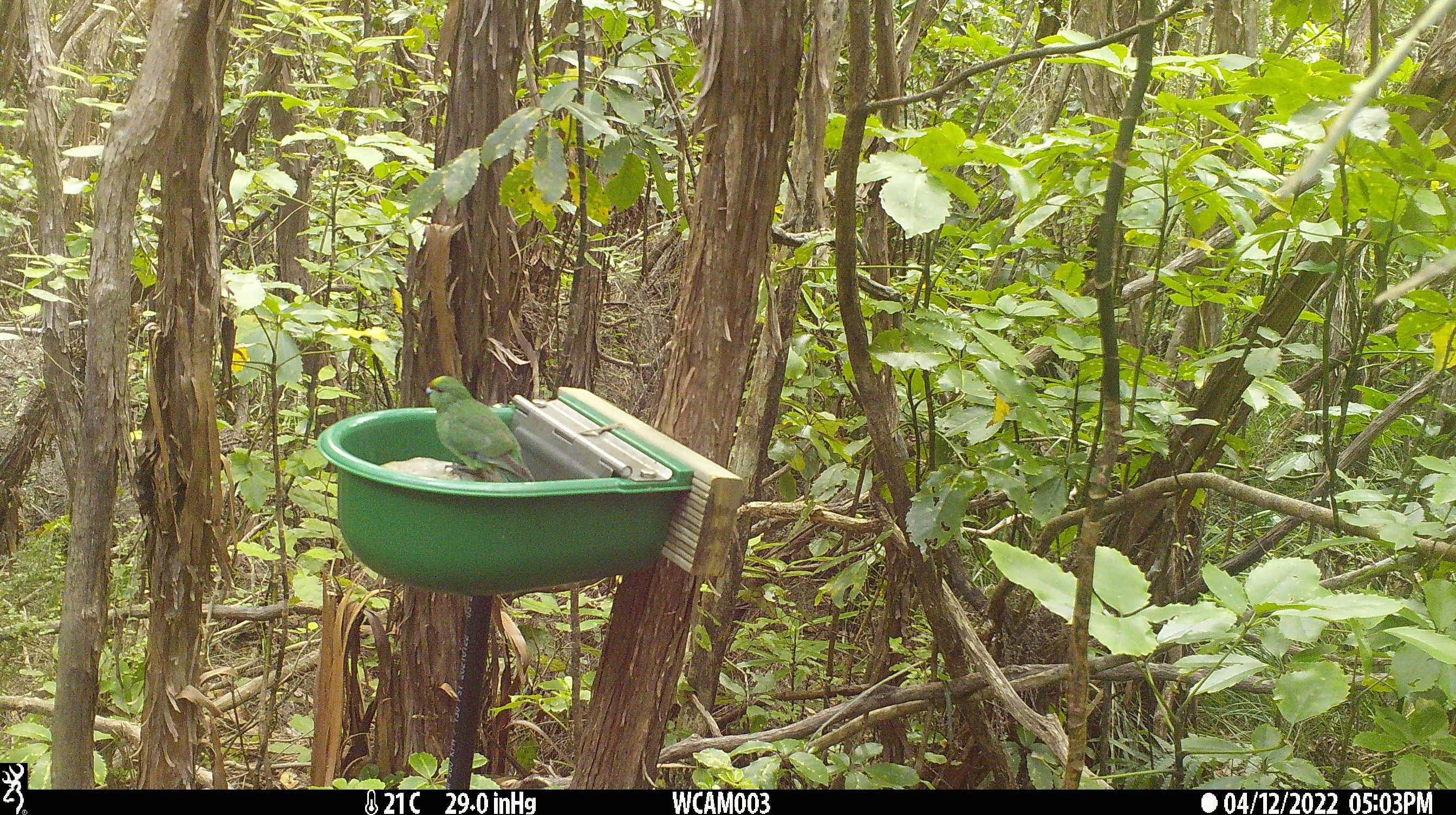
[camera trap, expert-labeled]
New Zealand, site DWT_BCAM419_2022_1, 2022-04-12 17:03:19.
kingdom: Animalia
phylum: Chordata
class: Aves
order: Psittaciformes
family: Psittaculidae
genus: Cyanoramphus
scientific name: Cyanoramphus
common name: parakeet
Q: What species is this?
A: Parakeet (Cyanoramphus).